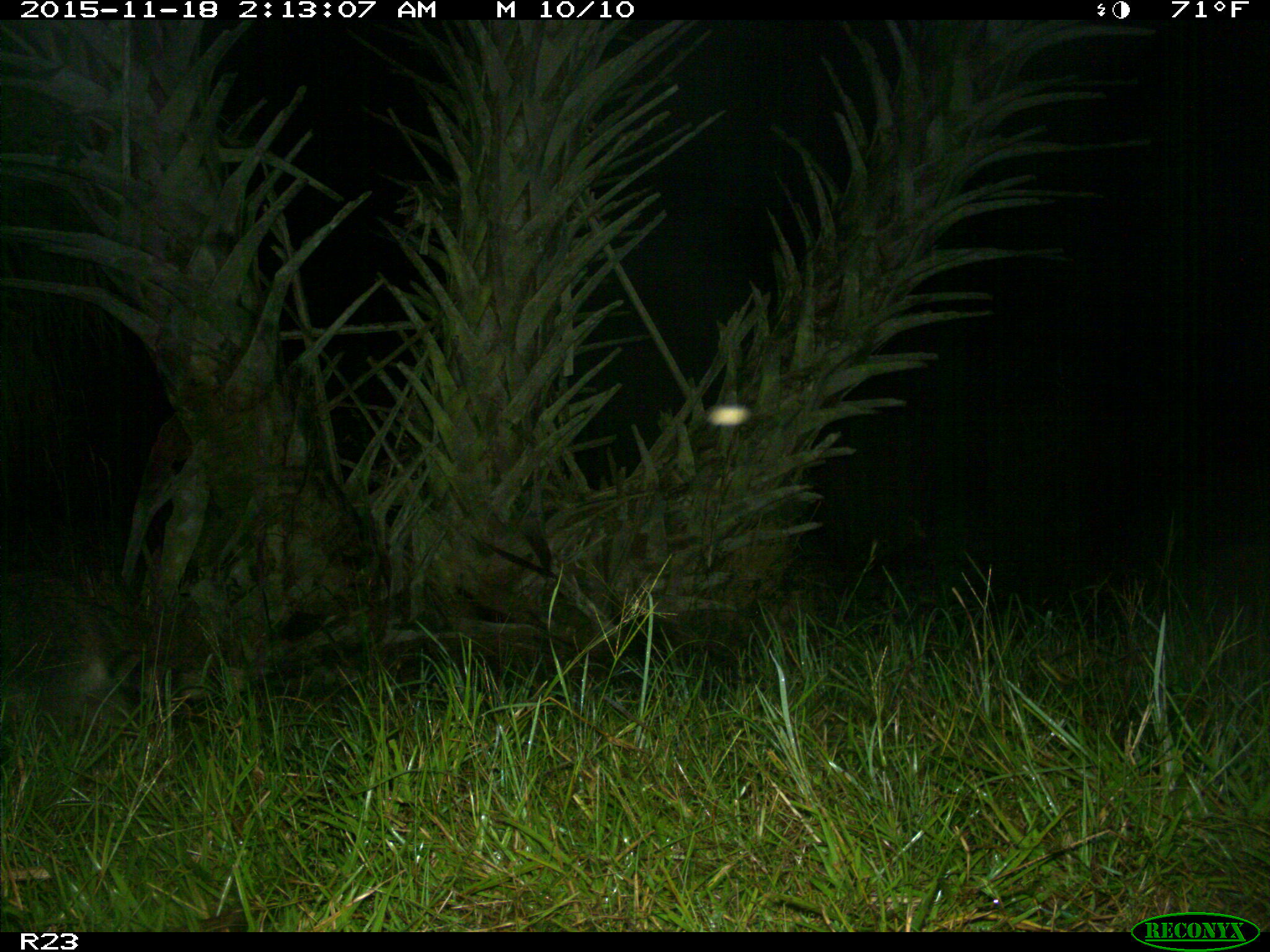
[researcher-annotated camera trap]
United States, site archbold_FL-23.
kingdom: Animalia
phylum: Chordata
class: Mammalia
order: Carnivora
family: Procyonidae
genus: Procyon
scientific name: Procyon lotor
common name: common raccoon